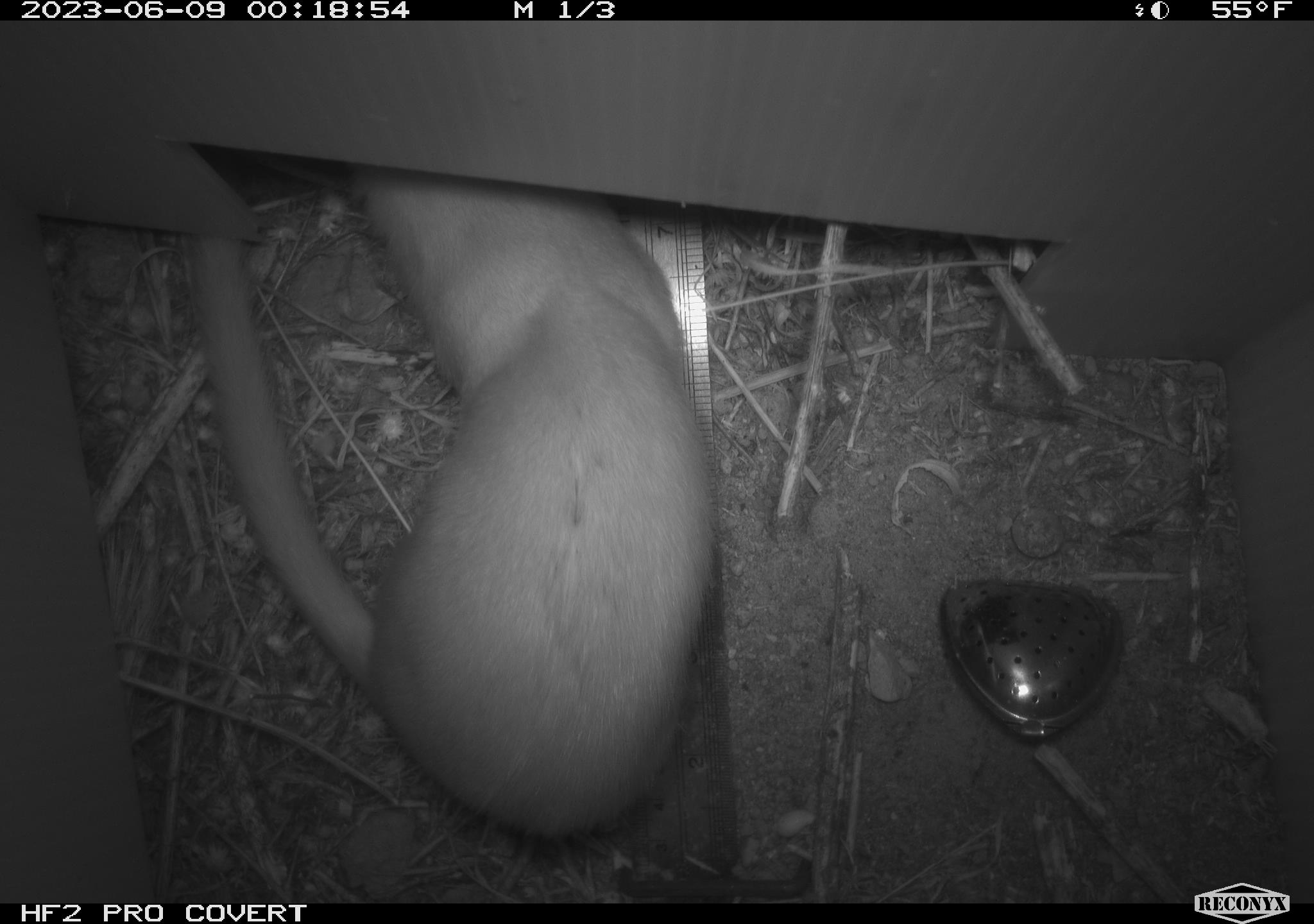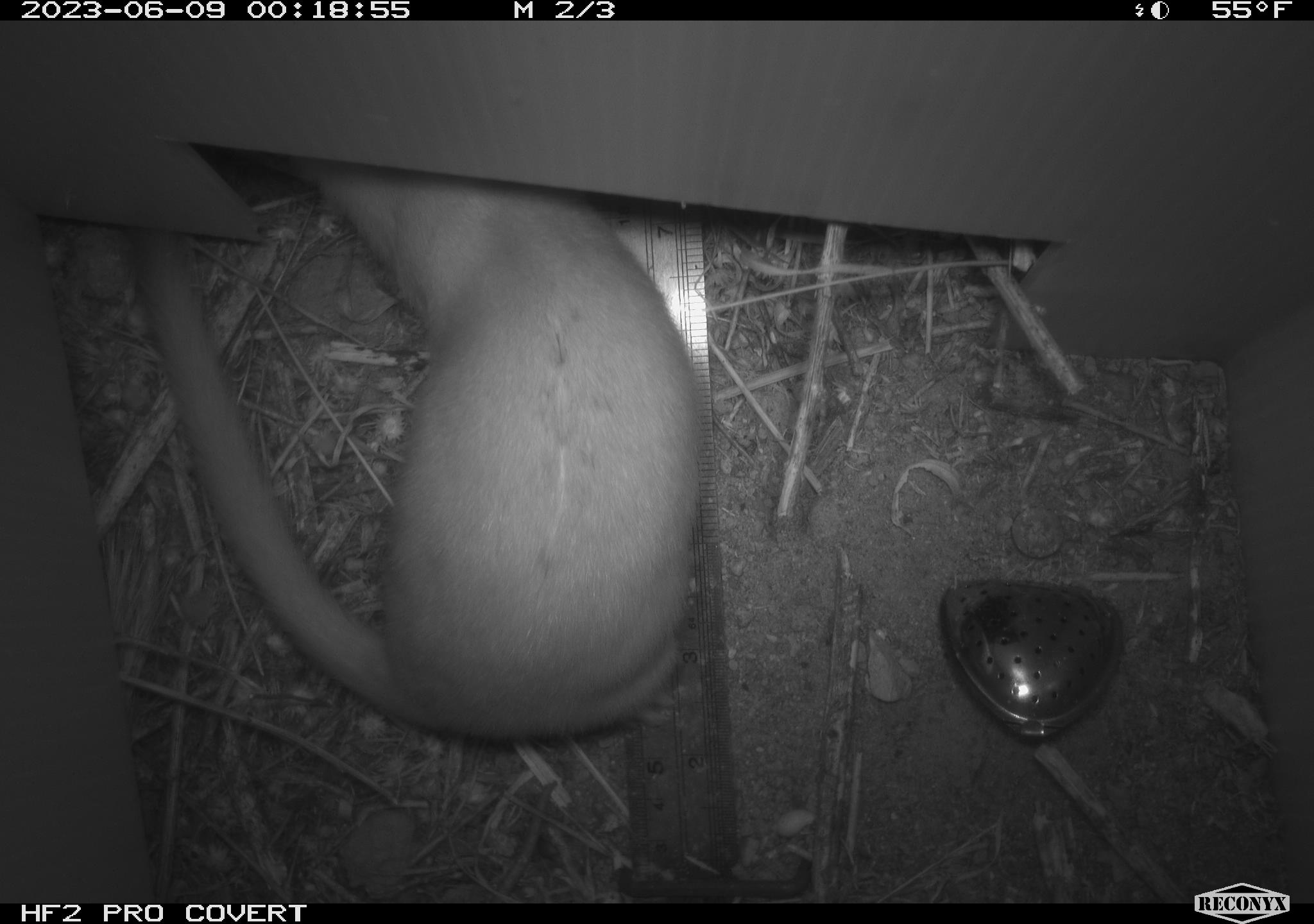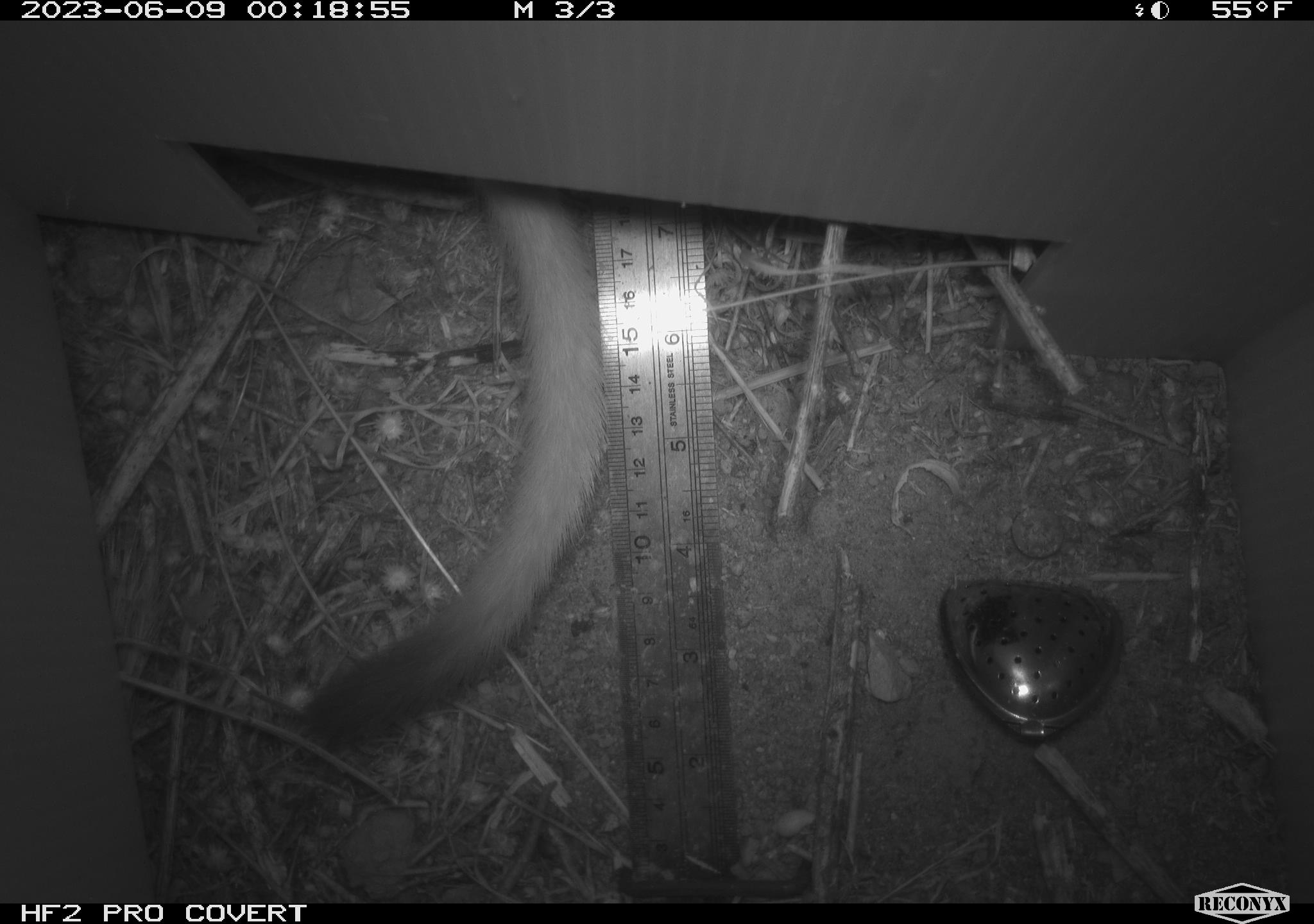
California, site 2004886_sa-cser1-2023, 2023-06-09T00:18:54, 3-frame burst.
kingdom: Animalia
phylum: Chordata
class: Mammalia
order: Carnivora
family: Mustelidae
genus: Neogale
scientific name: Neogale frenata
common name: long-tailed weasel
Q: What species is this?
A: Long-tailed weasel (Neogale frenata).